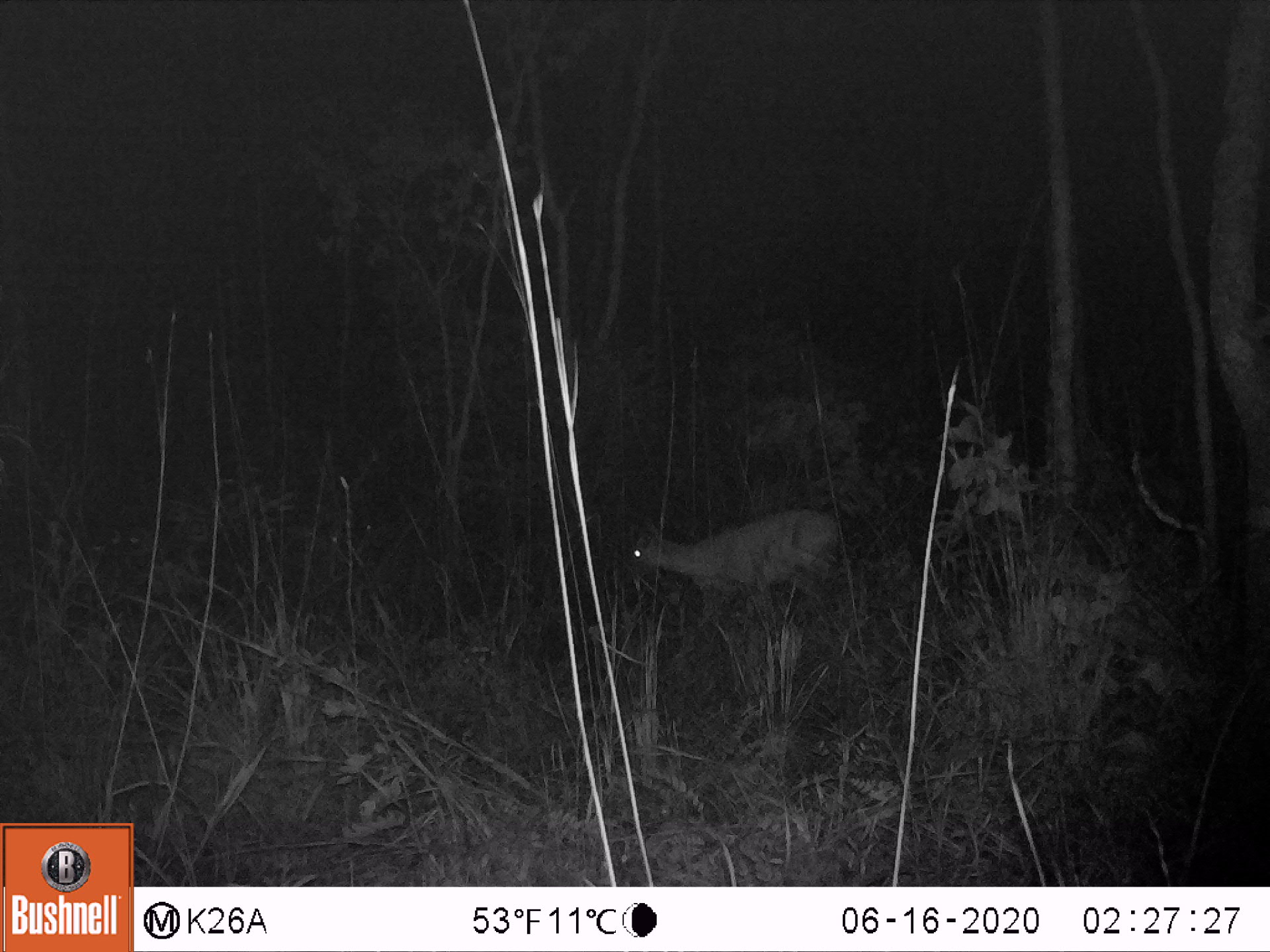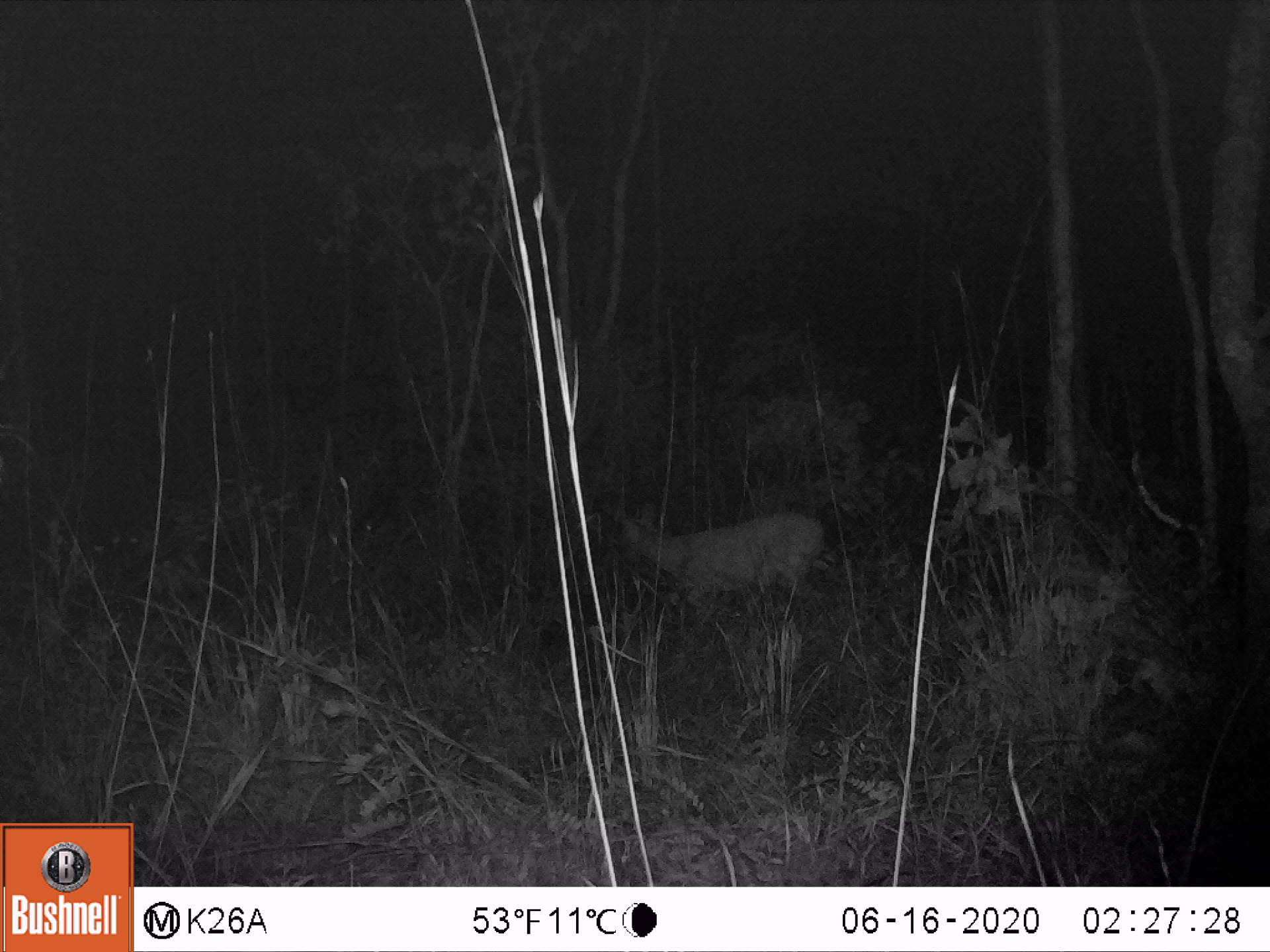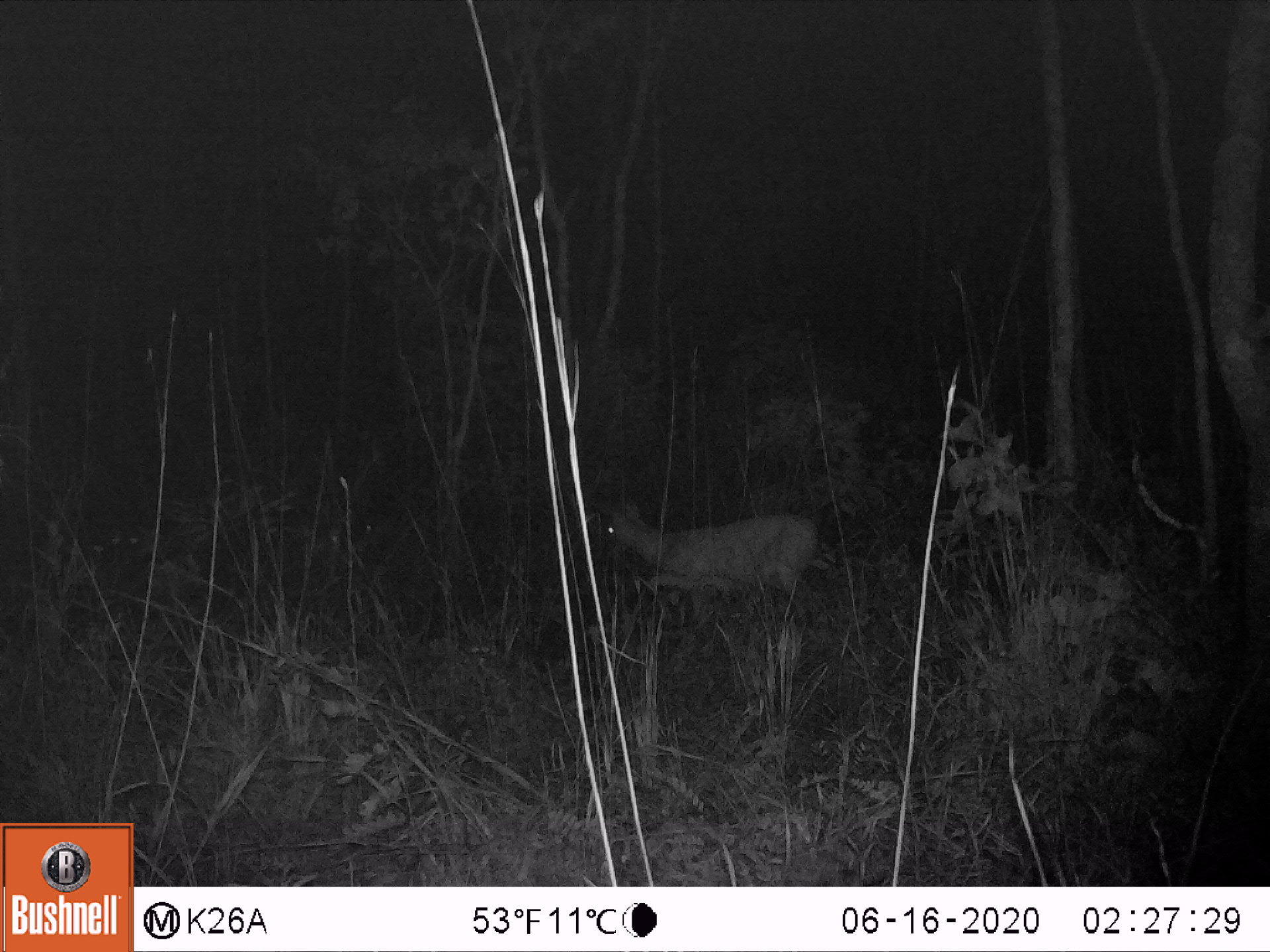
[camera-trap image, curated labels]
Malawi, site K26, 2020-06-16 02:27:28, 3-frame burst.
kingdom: Animalia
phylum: Chordata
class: Mammalia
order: Artiodactyla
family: Bovidae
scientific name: Antilopinae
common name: small antelope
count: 1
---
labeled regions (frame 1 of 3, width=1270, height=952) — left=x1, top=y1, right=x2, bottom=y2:
small antelope: left=624, top=507, right=840, bottom=603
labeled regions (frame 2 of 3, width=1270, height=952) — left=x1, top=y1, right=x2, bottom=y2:
small antelope: left=611, top=490, right=826, bottom=612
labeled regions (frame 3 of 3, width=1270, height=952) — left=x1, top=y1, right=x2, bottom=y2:
small antelope: left=593, top=495, right=819, bottom=621